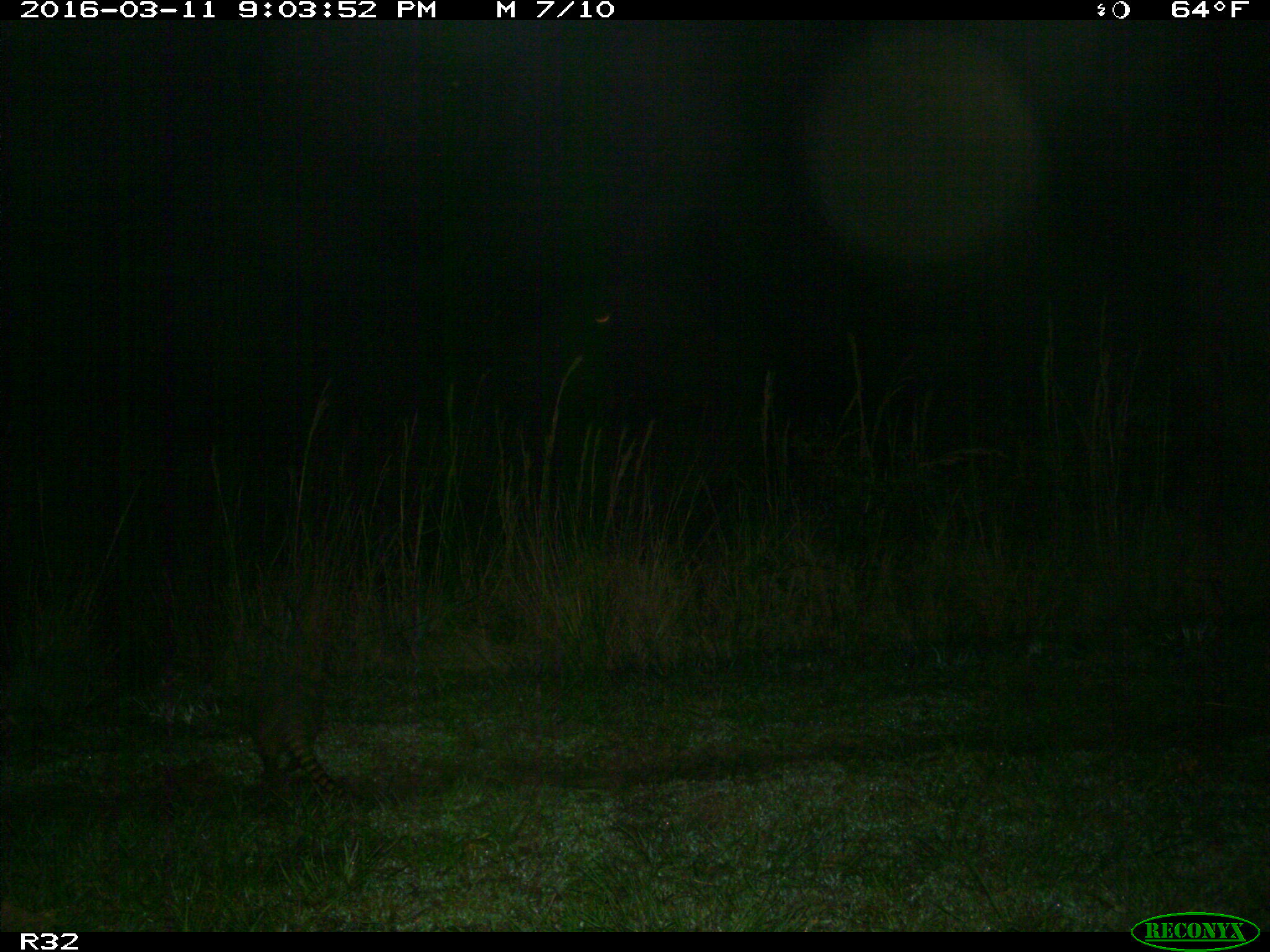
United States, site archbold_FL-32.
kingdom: Animalia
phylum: Chordata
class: Mammalia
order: Cingulata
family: Dasypodidae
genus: Dasypus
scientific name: Dasypus novemcinctus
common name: nine-banded armadillo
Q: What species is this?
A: Dasypus novemcinctus (nine-banded armadillo).